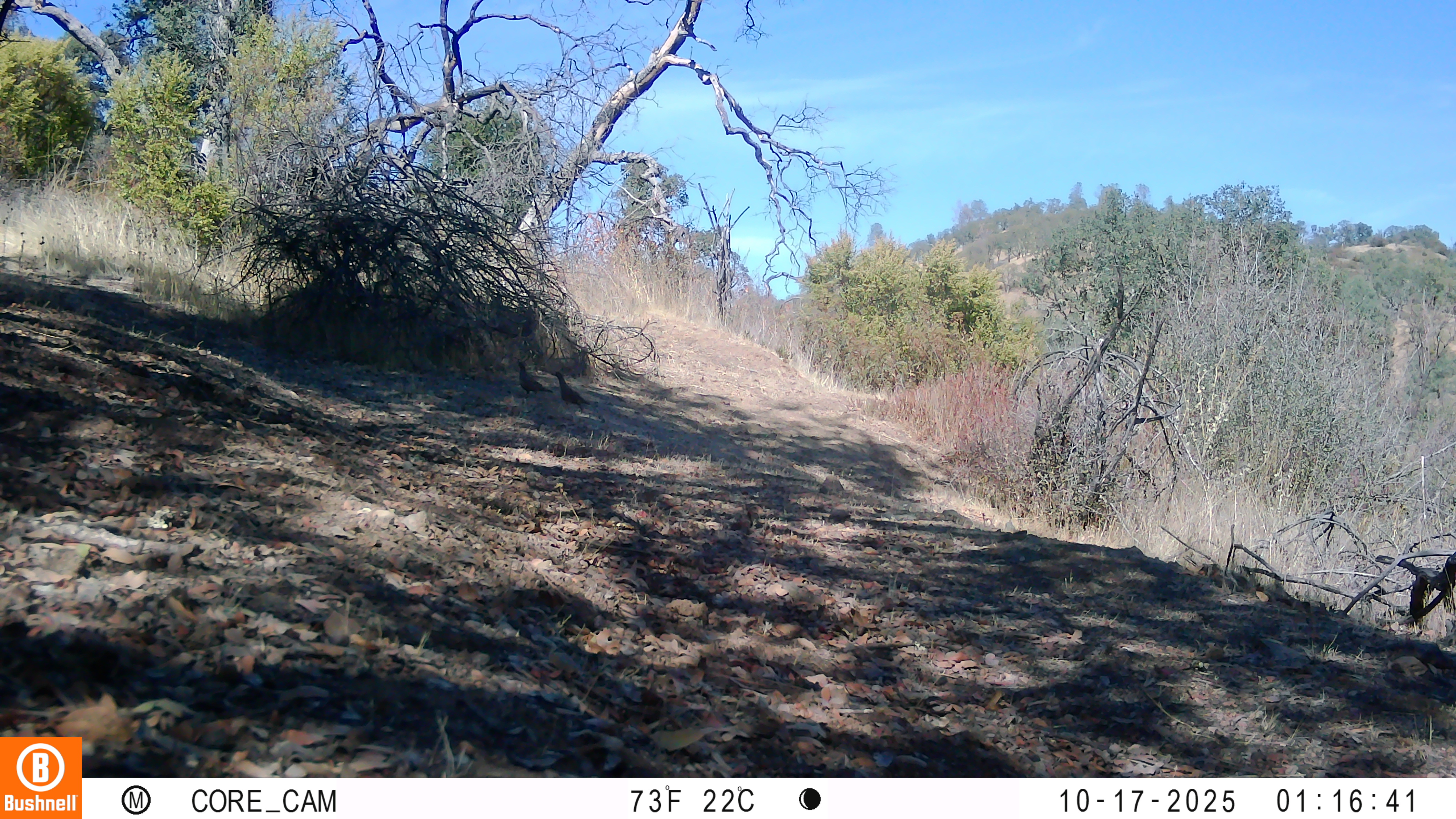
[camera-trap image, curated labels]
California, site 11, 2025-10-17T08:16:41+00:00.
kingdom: Animalia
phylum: Chordata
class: Aves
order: Galliformes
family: Odontophoridae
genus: Callipepla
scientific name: Callipepla californica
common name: california quail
California quail (Callipepla californica).